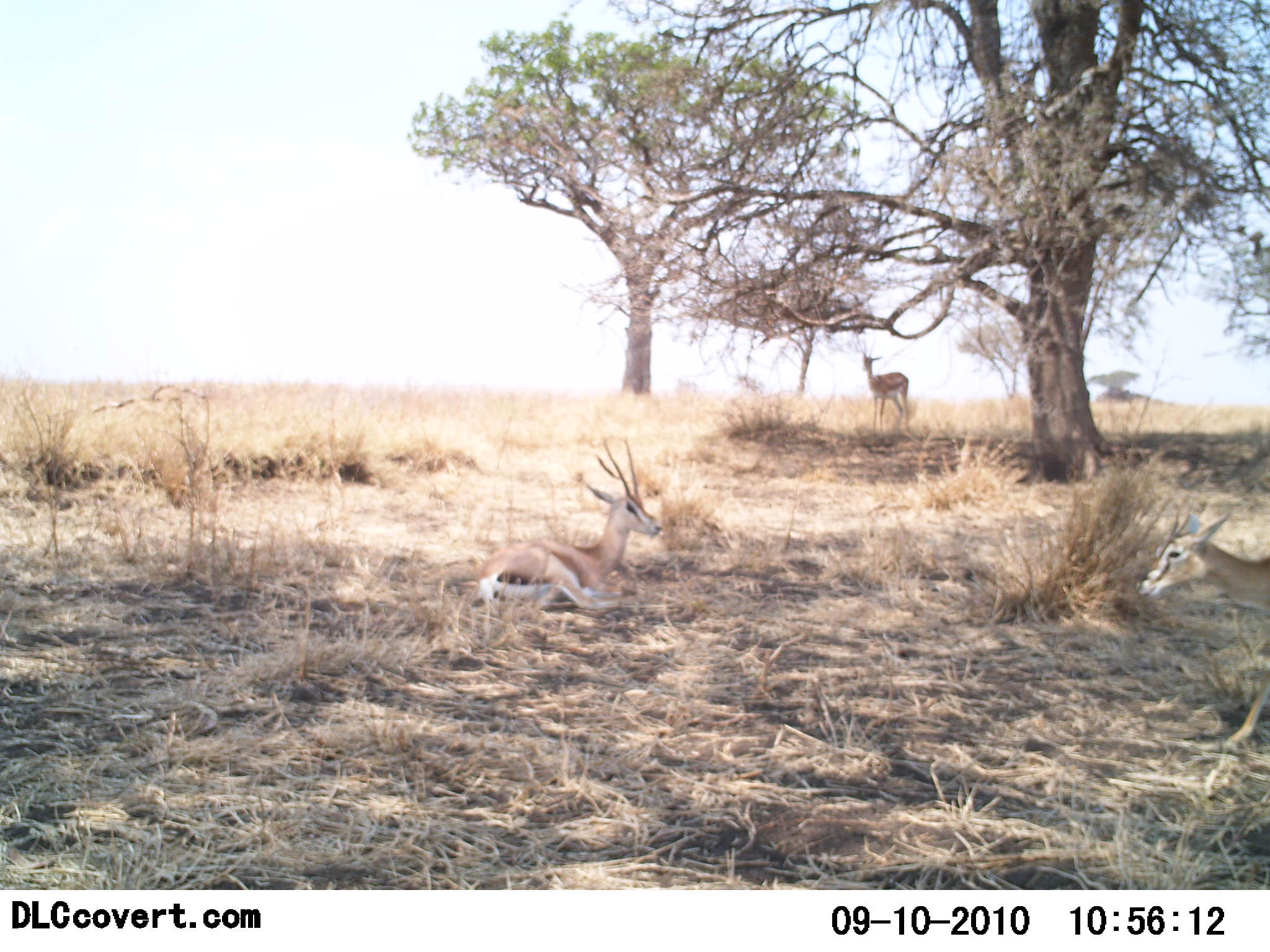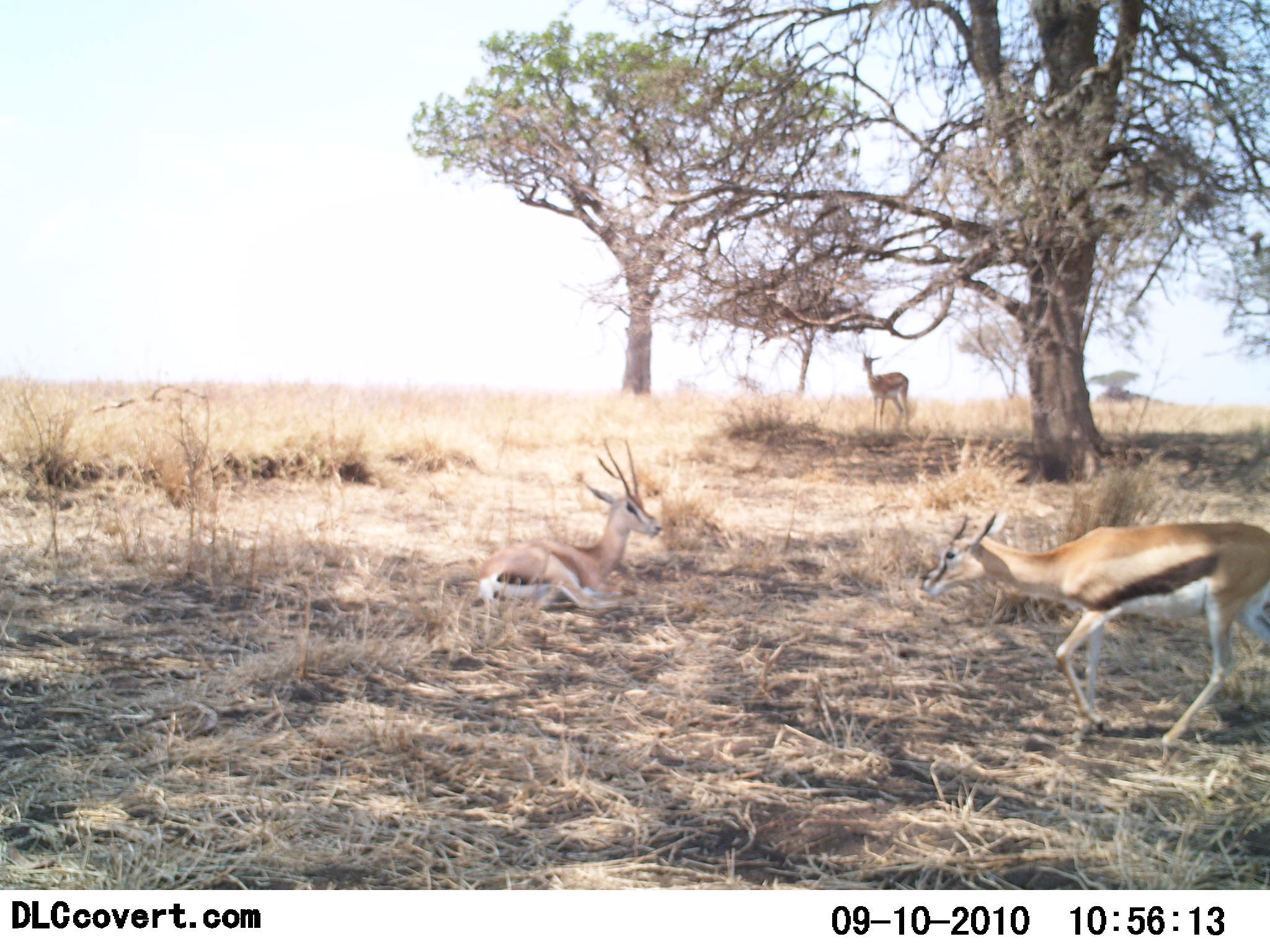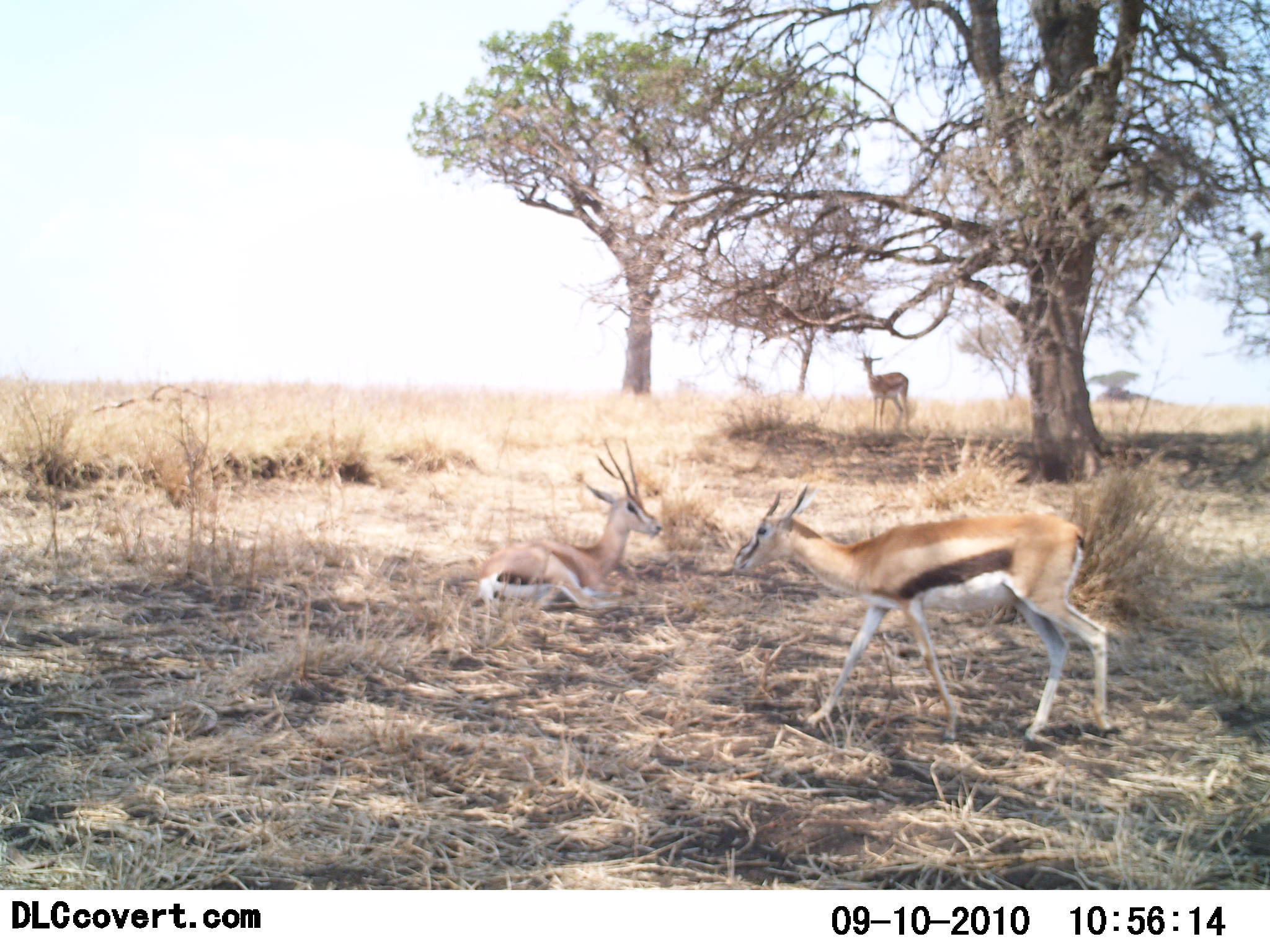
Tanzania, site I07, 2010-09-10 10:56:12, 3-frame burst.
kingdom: Animalia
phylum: Chordata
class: Mammalia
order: Artiodactyla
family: Bovidae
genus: Eudorcas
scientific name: Eudorcas thomsonii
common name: thomson's gazelle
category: gazellethomsons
Gazellethomsons (thomson's gazelle) (Eudorcas thomsonii), count 3. Behavior (volunteer vote fractions): standing 69%, resting 92%, moving 85%, interacting 0%. Young present (vote fraction): 0%. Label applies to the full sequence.